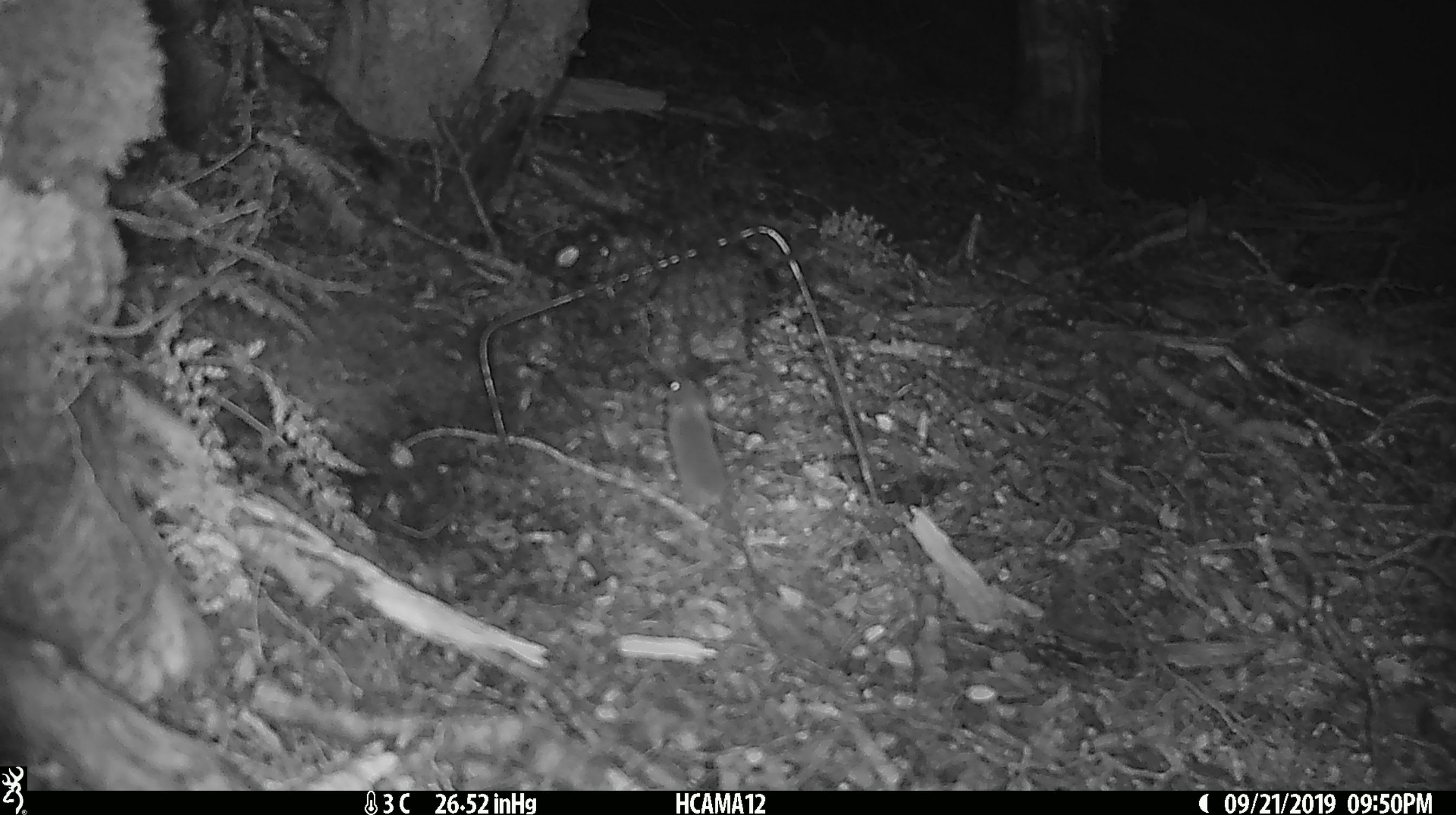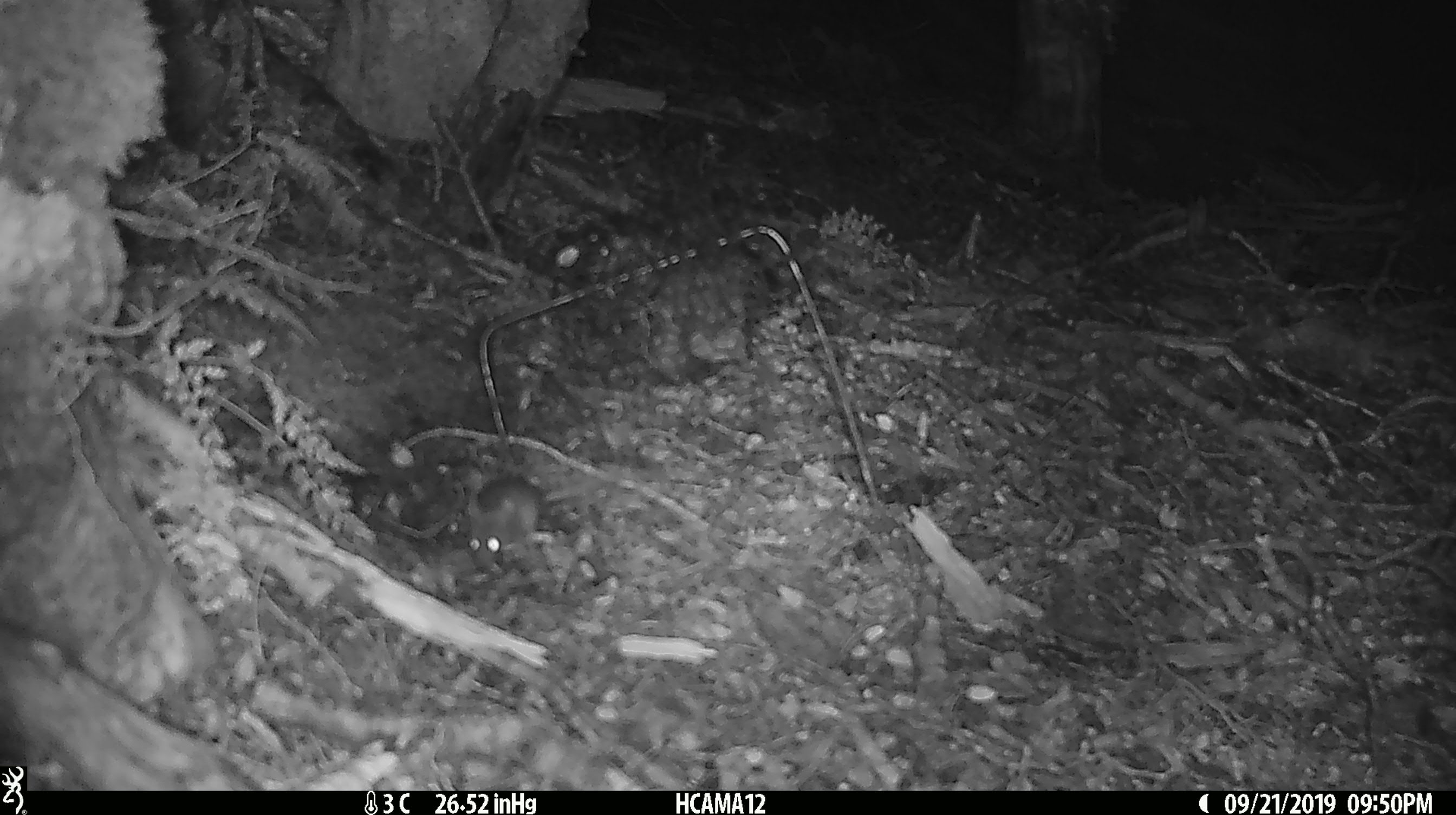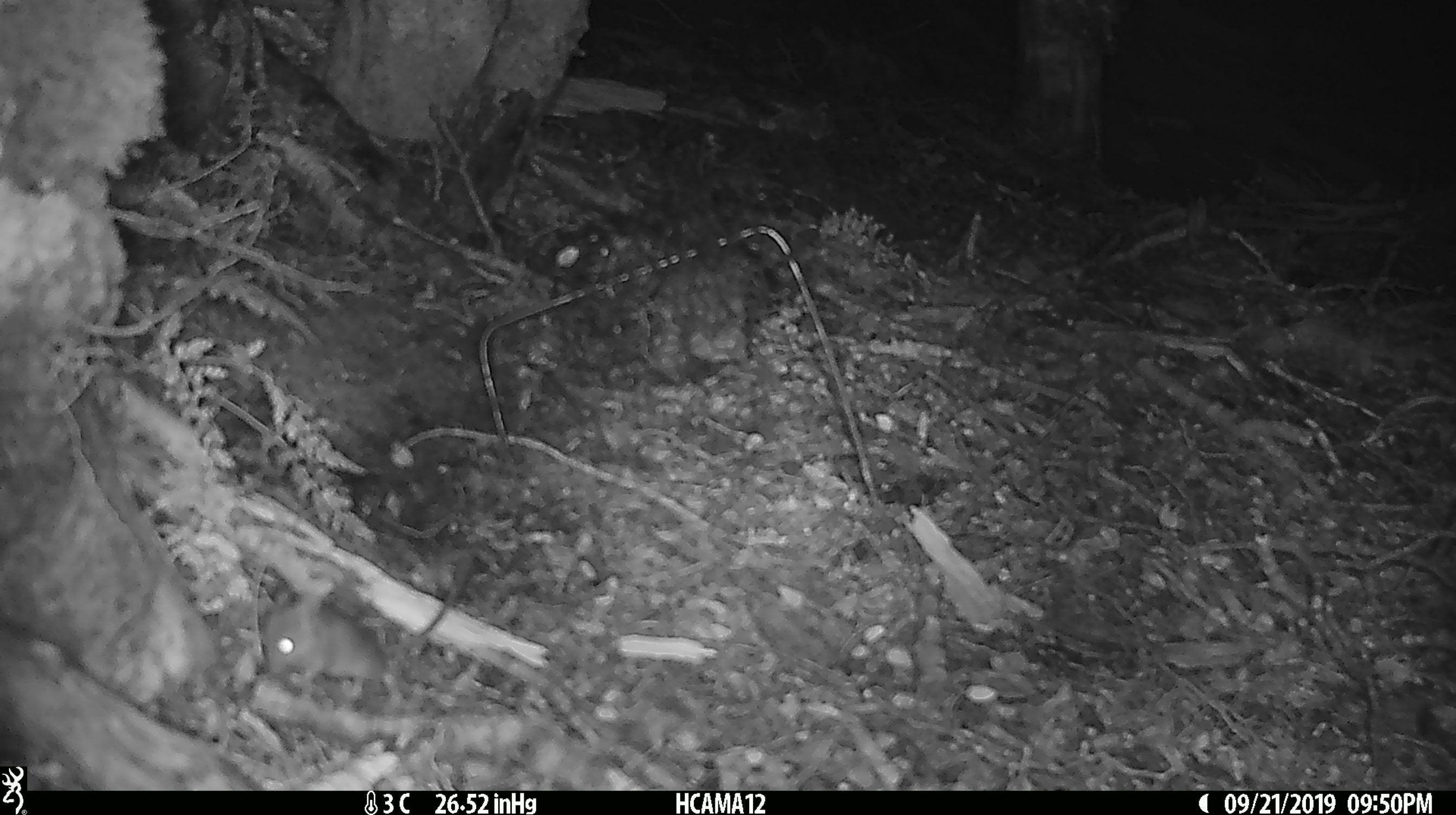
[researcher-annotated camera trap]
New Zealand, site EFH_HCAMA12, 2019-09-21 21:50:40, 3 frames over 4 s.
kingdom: Animalia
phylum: Chordata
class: Mammalia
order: Rodentia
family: Muridae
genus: Mus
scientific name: Mus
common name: mouse